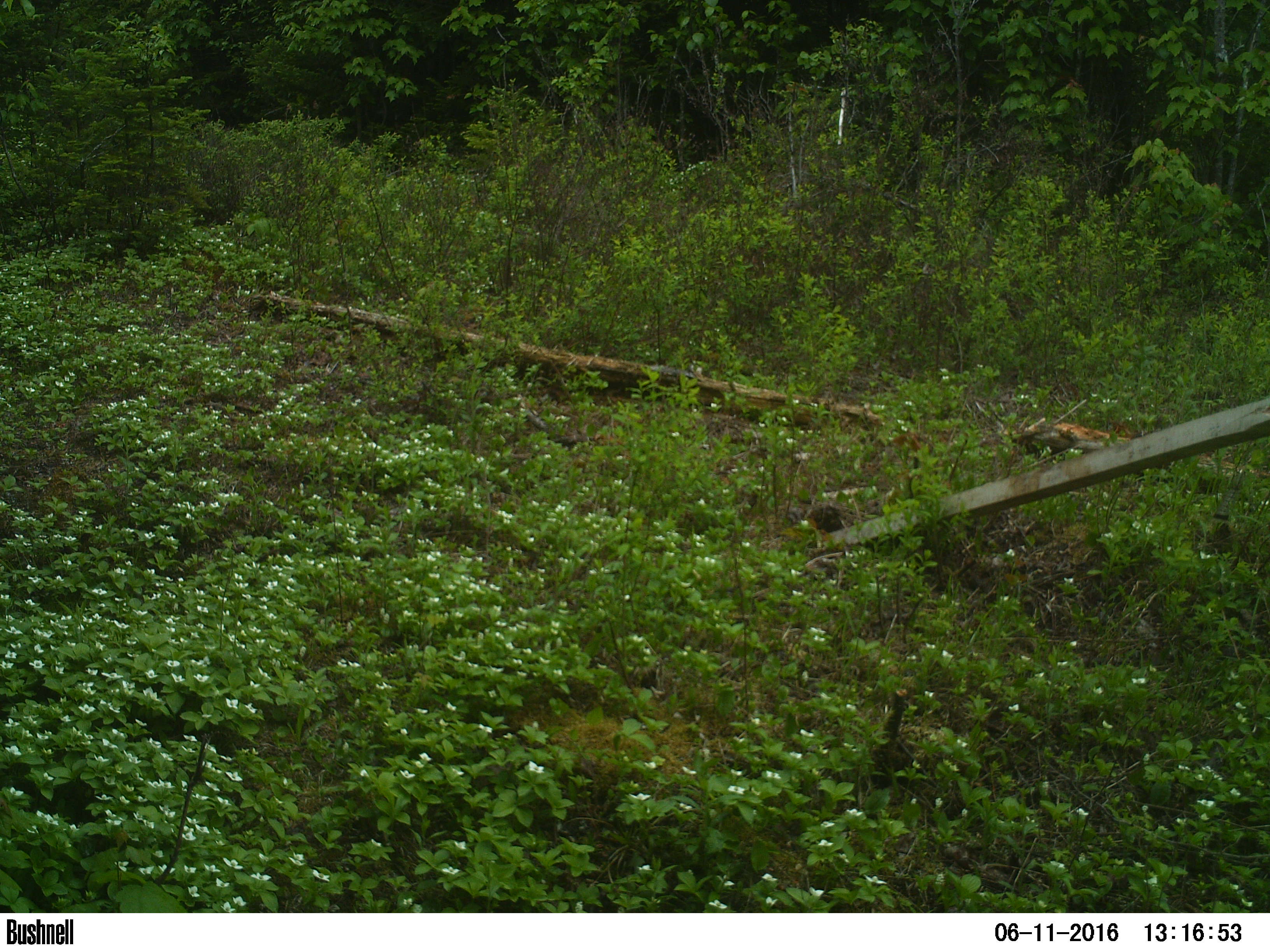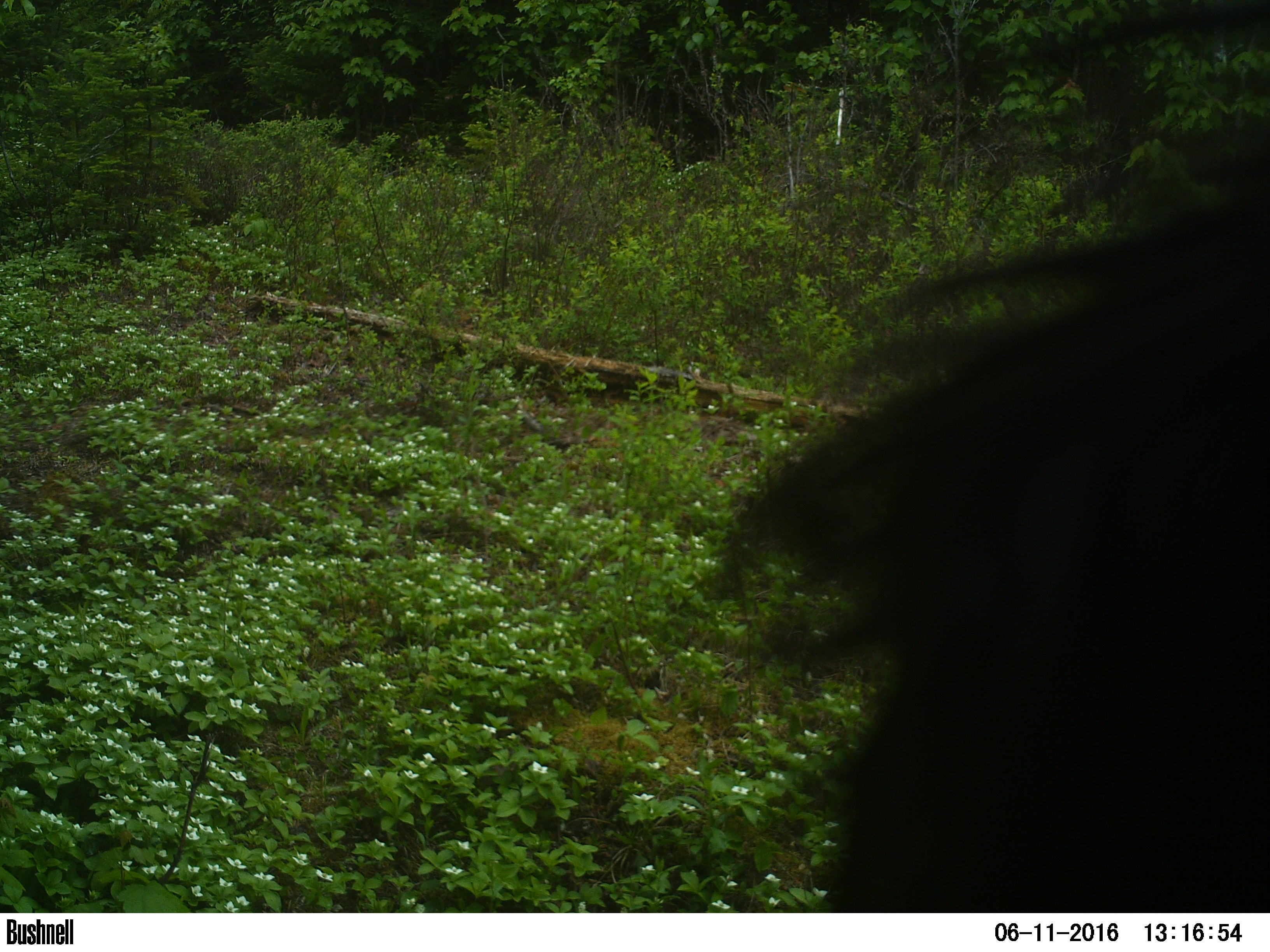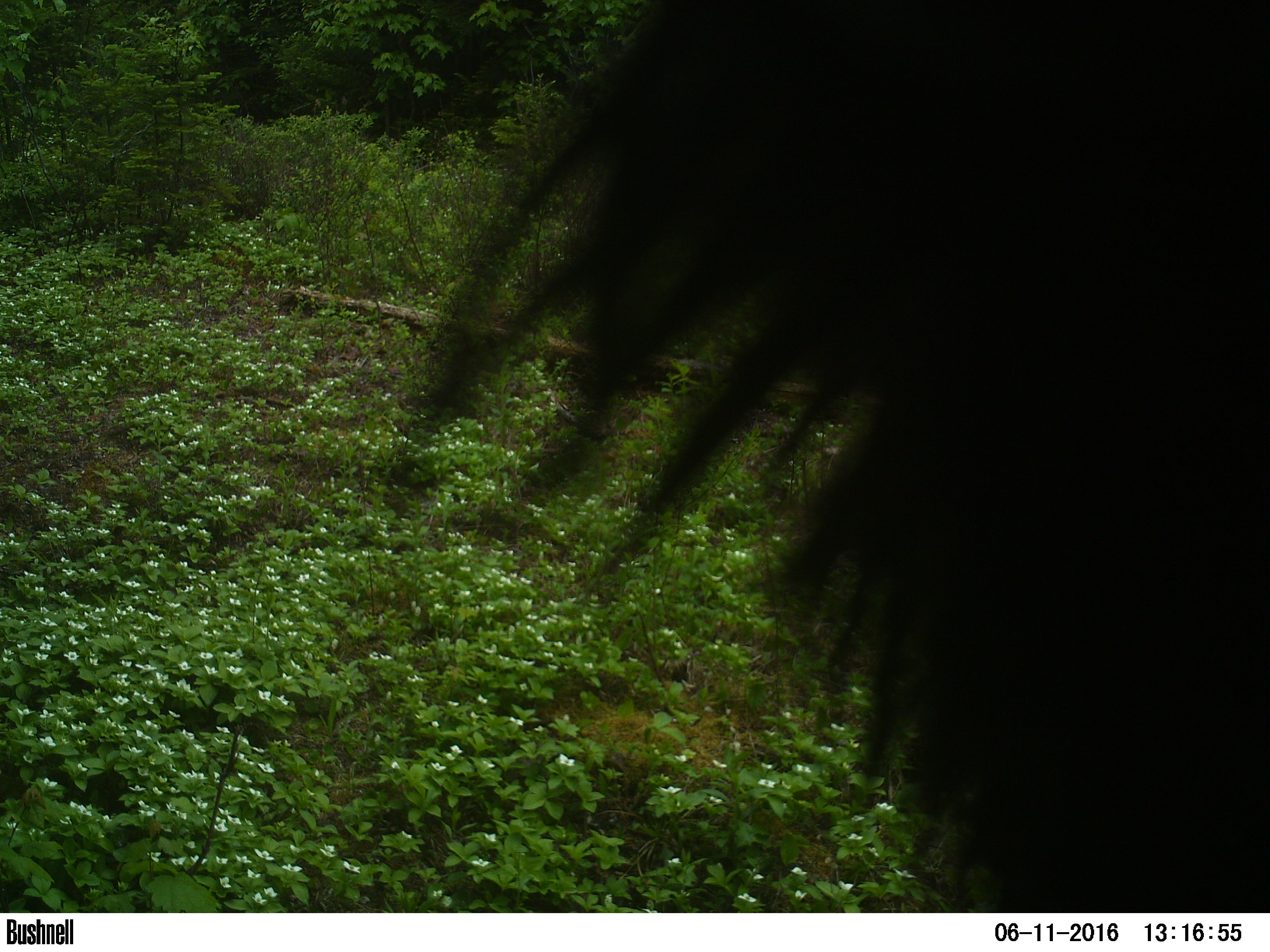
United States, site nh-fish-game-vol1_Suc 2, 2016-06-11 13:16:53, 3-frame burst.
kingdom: Animalia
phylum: Chordata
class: Mammalia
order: Carnivora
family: Ursidae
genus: Ursus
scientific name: Ursus americanus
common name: black bear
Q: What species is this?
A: Black bear (Ursus americanus).